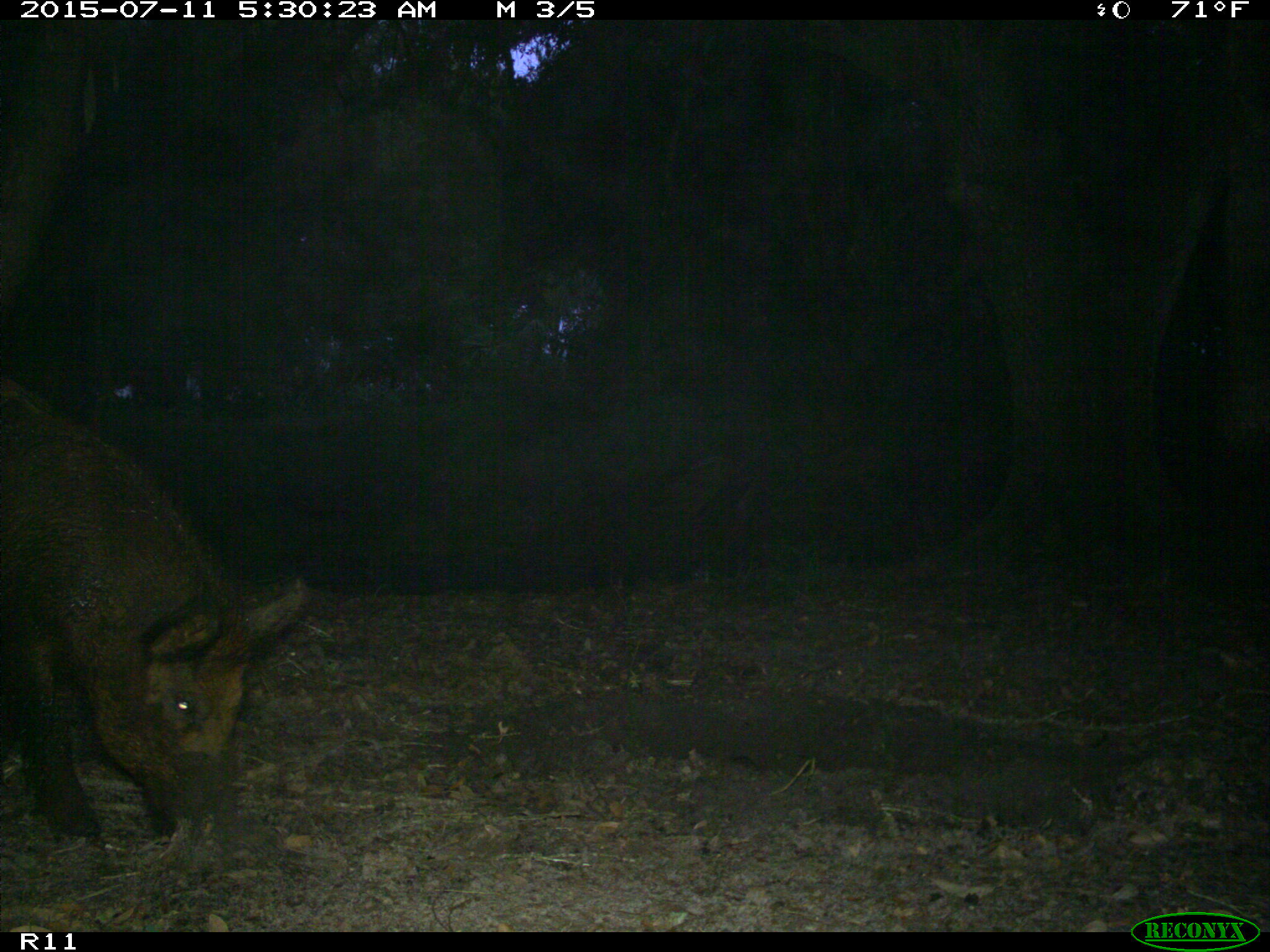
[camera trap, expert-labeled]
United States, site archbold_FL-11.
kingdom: Animalia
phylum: Chordata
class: Mammalia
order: Artiodactyla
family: Suidae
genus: Sus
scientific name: Sus scrofa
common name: wild boar